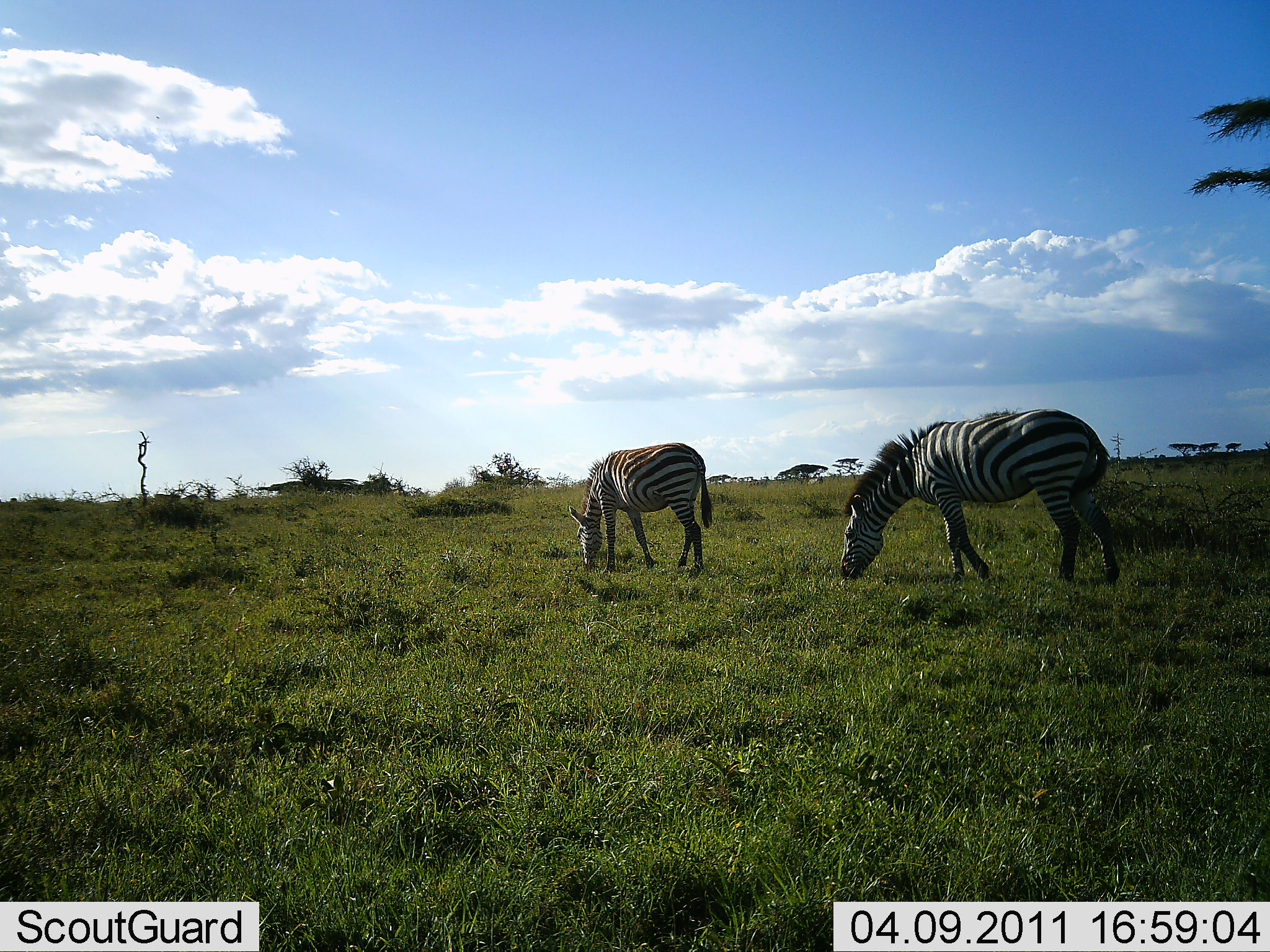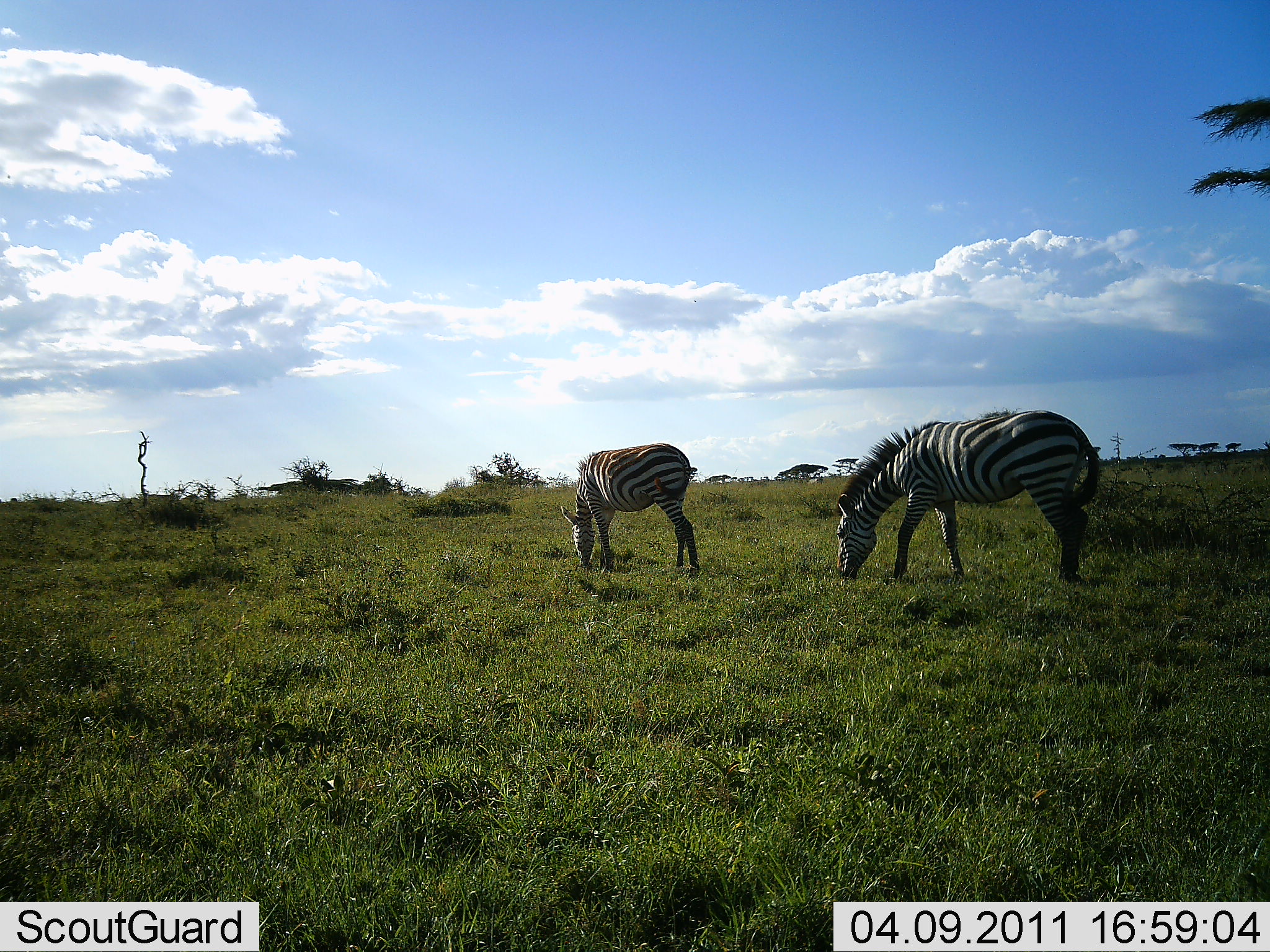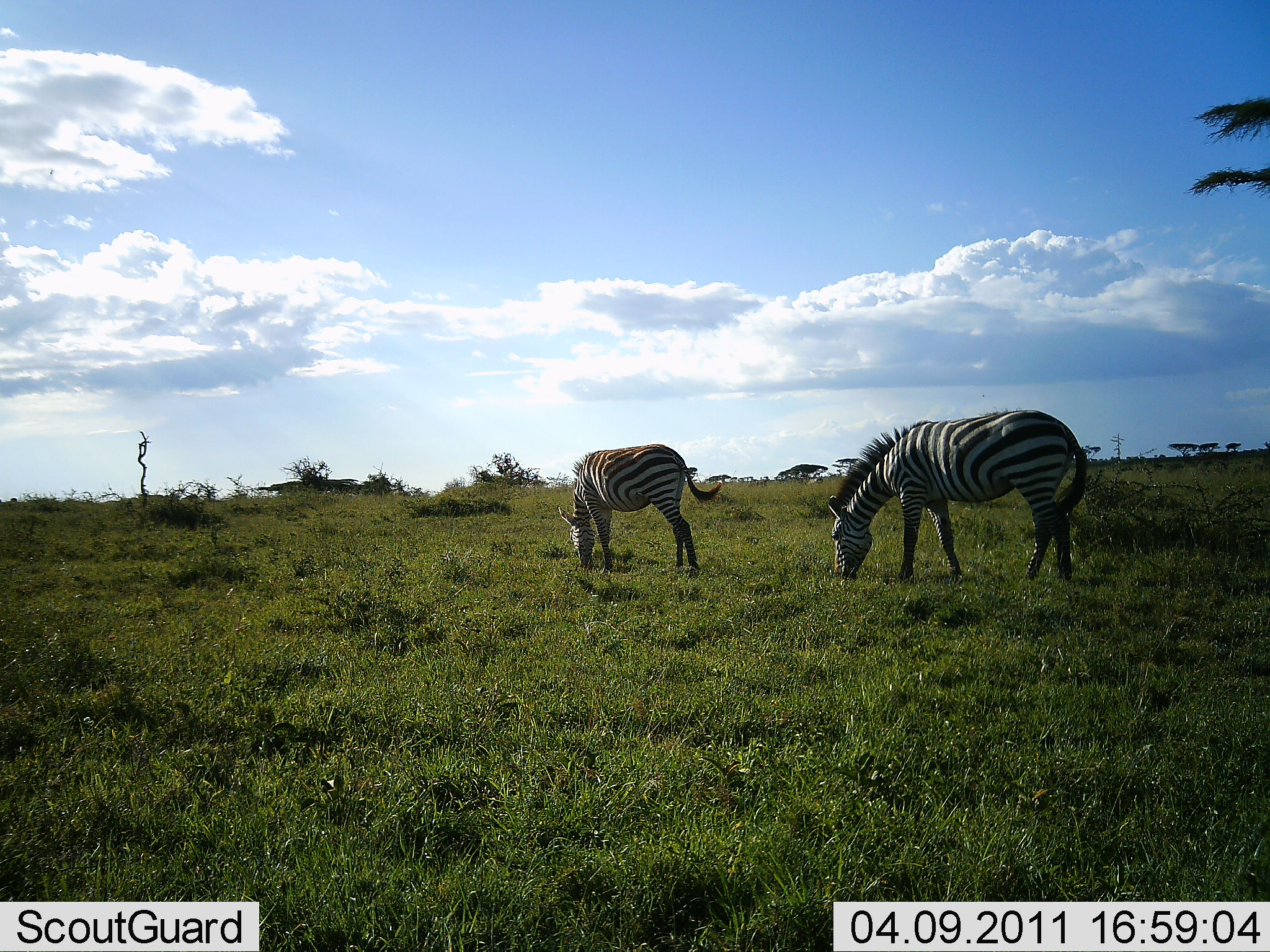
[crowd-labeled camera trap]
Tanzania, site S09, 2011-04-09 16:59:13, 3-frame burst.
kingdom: Animalia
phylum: Chordata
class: Mammalia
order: Perissodactyla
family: Equidae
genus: Equus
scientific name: Equus quagga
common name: plains zebra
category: zebra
Zebra (plains zebra) (Equus quagga), count 2. Behavior (volunteer vote fractions): standing 20%, resting 0%, moving 30%, interacting 0%. Young present (vote fraction): 0%. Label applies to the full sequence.